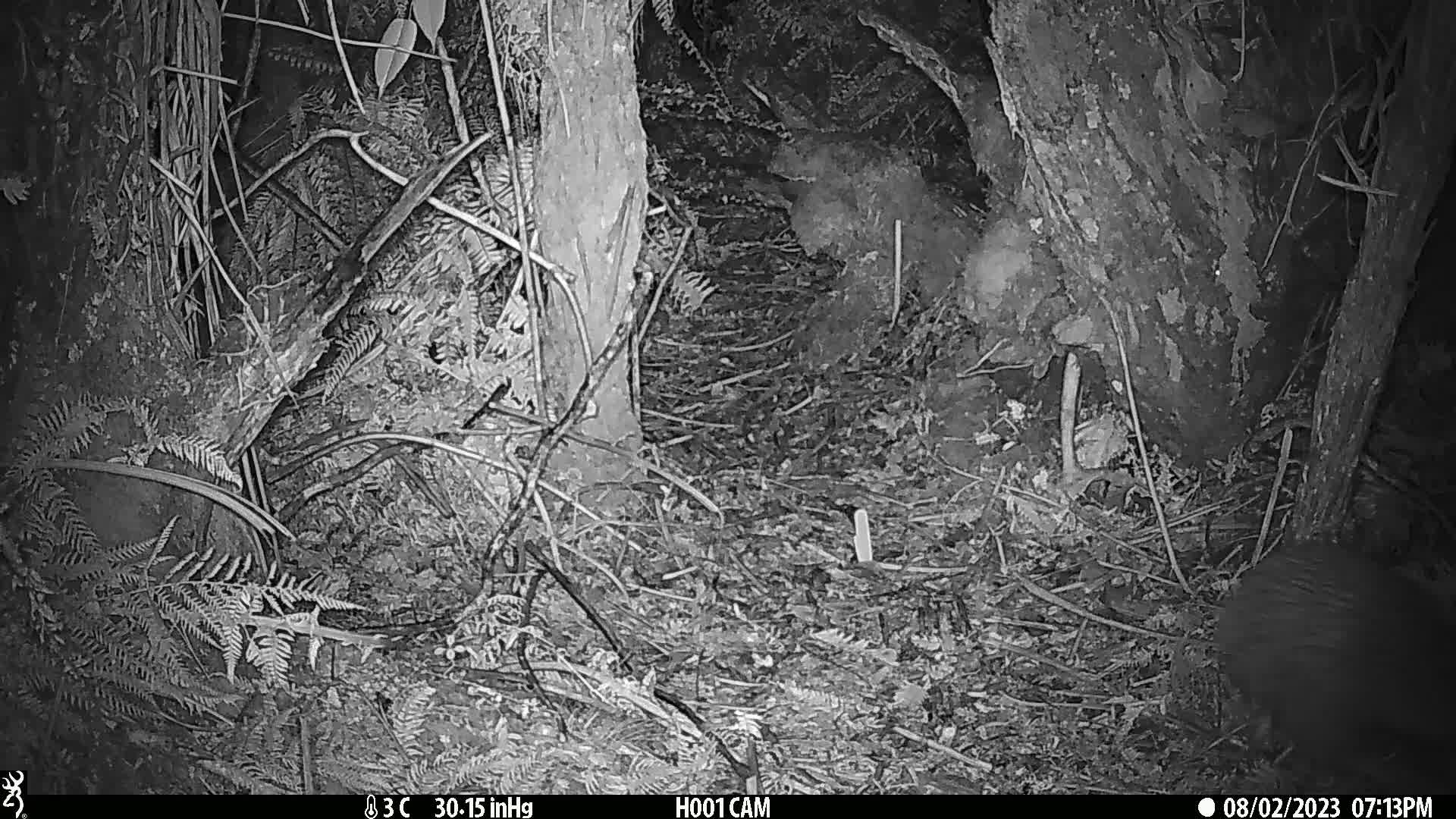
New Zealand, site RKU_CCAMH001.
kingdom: Animalia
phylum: Chordata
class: Aves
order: Apterygiformes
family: Apterygidae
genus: Apteryx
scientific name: Apteryx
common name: kiwi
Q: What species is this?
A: Kiwi (Apteryx).